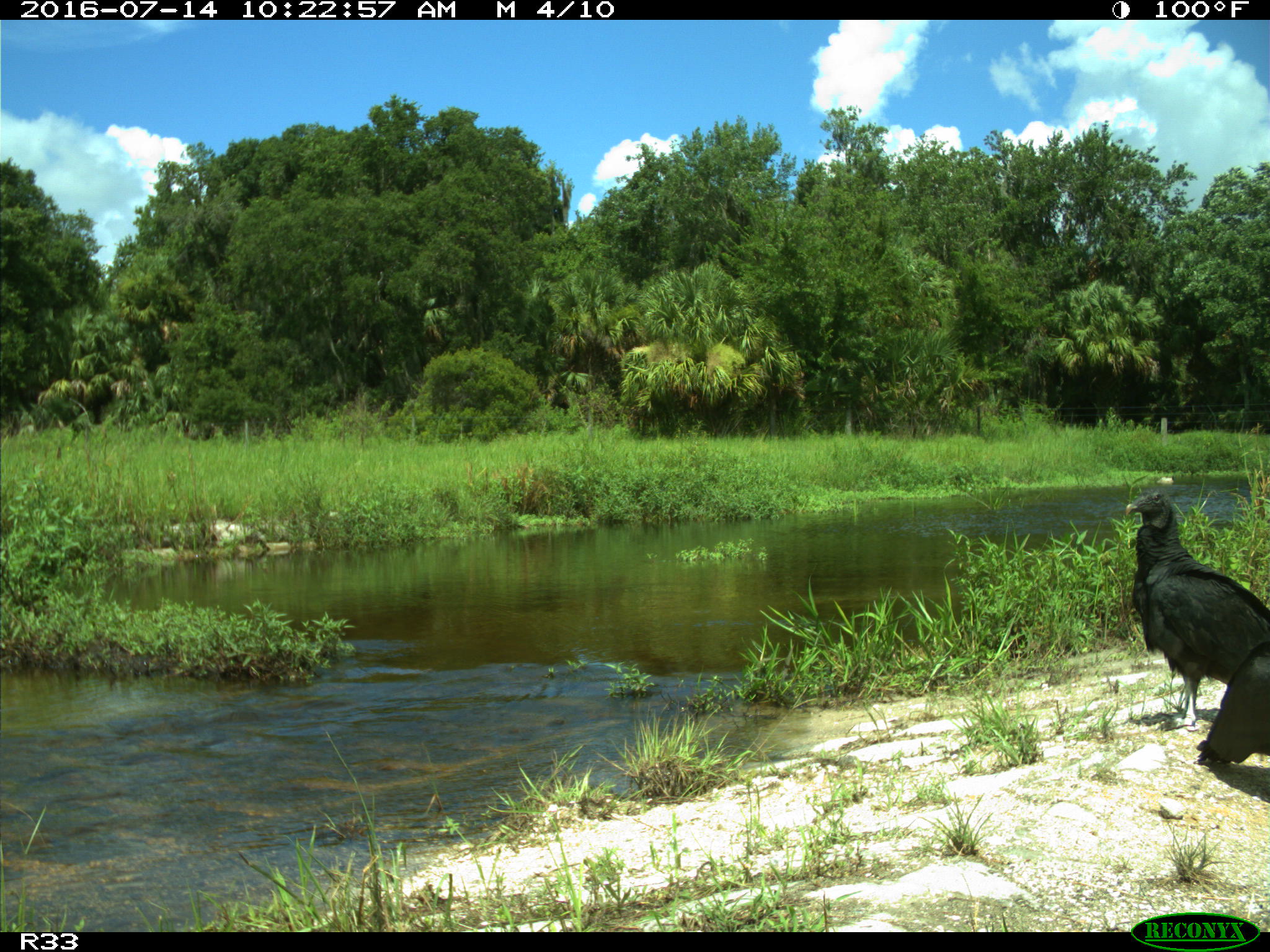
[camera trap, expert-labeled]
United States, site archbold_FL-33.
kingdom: Animalia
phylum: Chordata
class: Aves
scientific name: Aves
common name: birds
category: unidentified bird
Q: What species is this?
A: Unidentified bird (birds) (Aves).